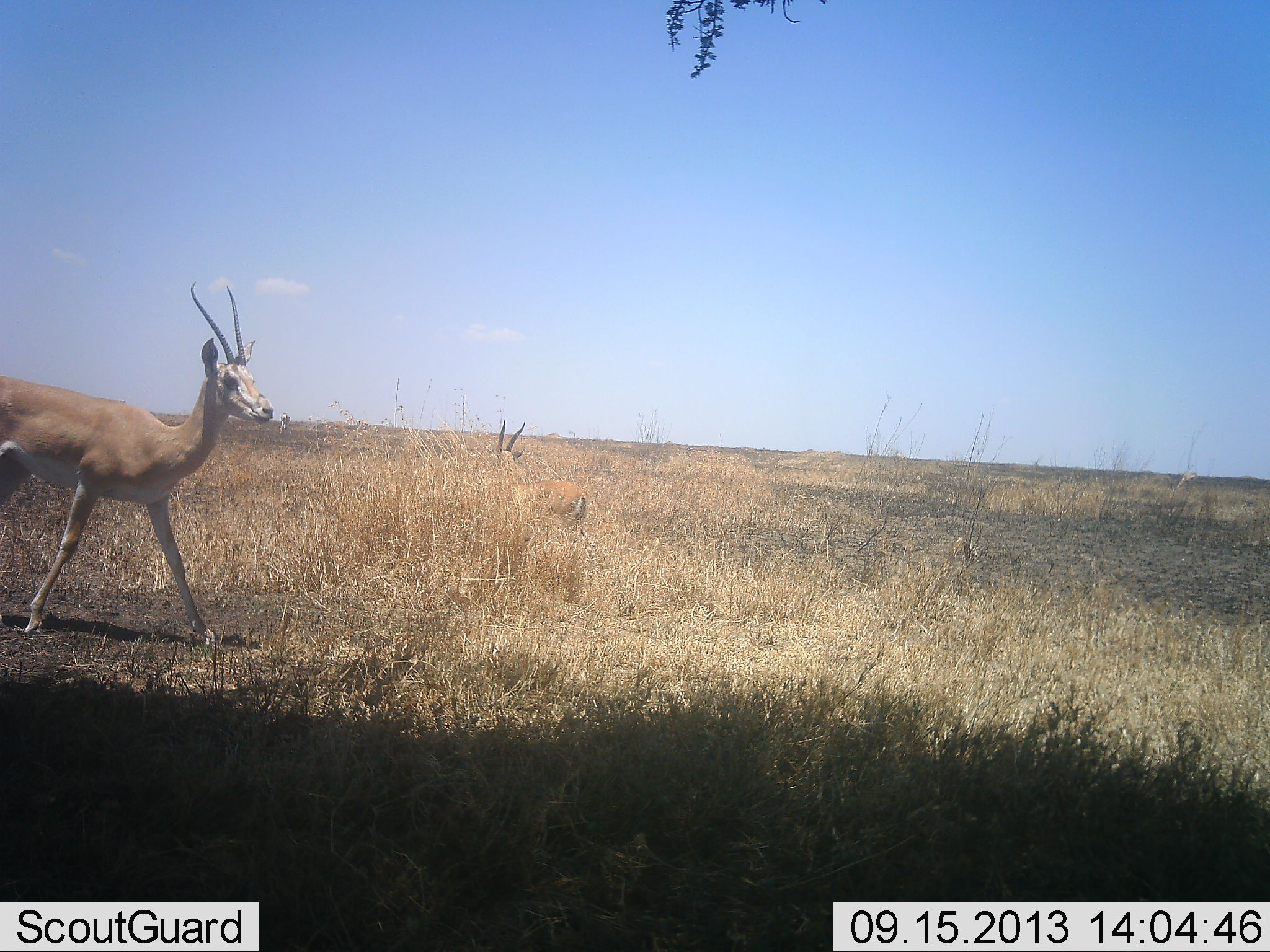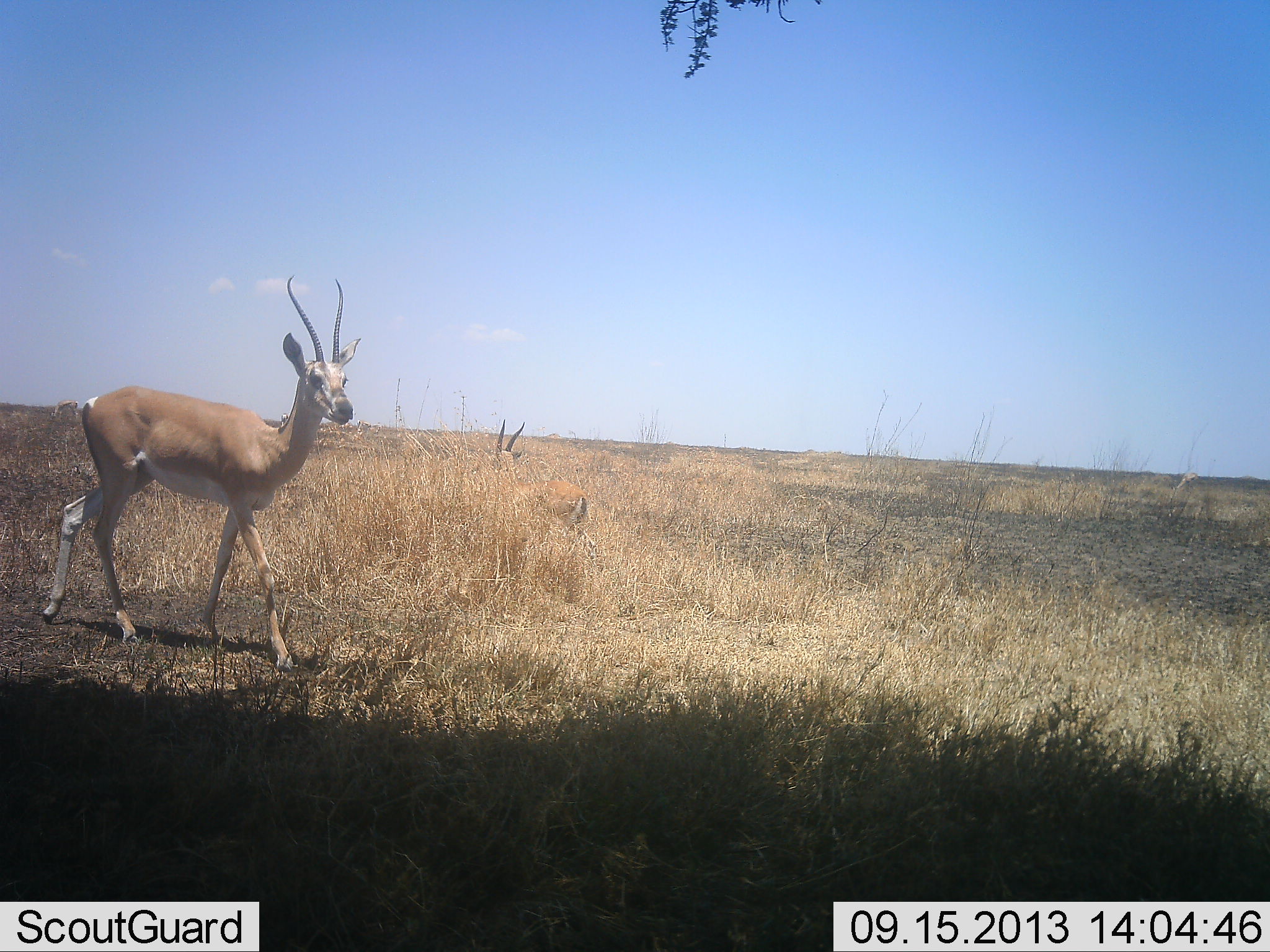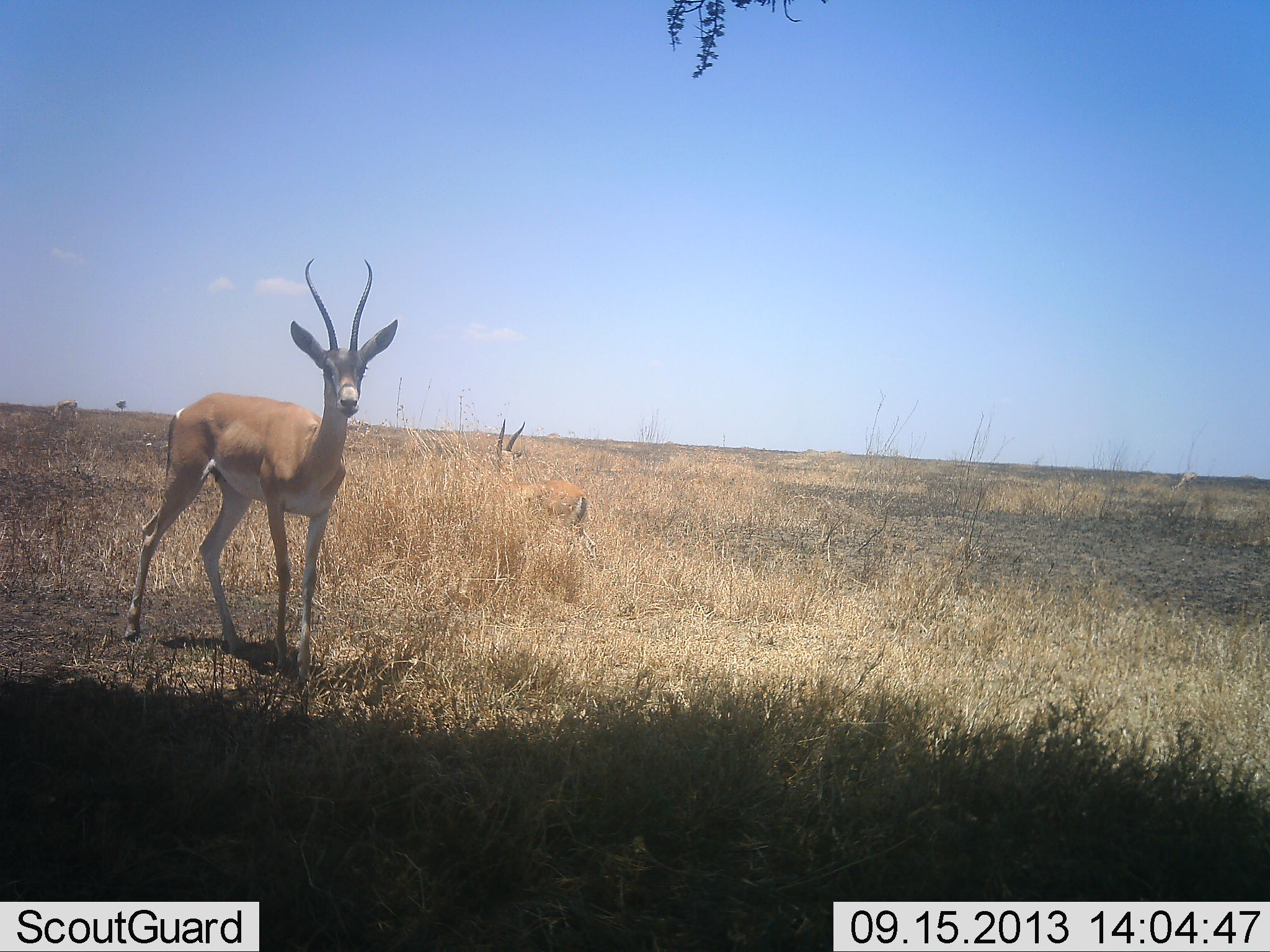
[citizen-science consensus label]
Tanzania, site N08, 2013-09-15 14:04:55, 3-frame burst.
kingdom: Animalia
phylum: Chordata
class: Mammalia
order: Artiodactyla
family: Bovidae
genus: Nanger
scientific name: Nanger granti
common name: grant's gazelle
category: gazellegrants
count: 2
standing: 38%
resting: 3%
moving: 86%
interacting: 0%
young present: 0%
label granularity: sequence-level